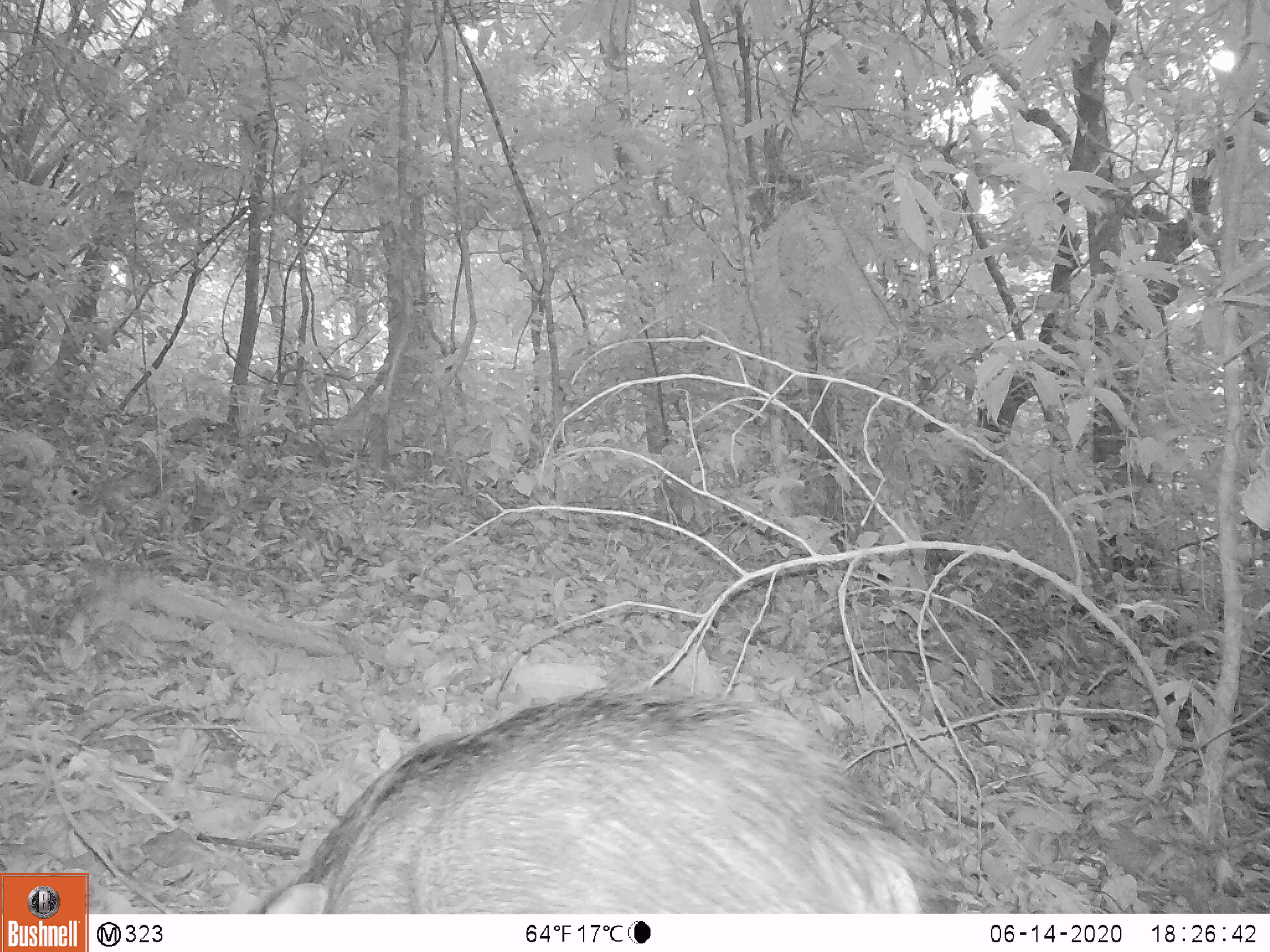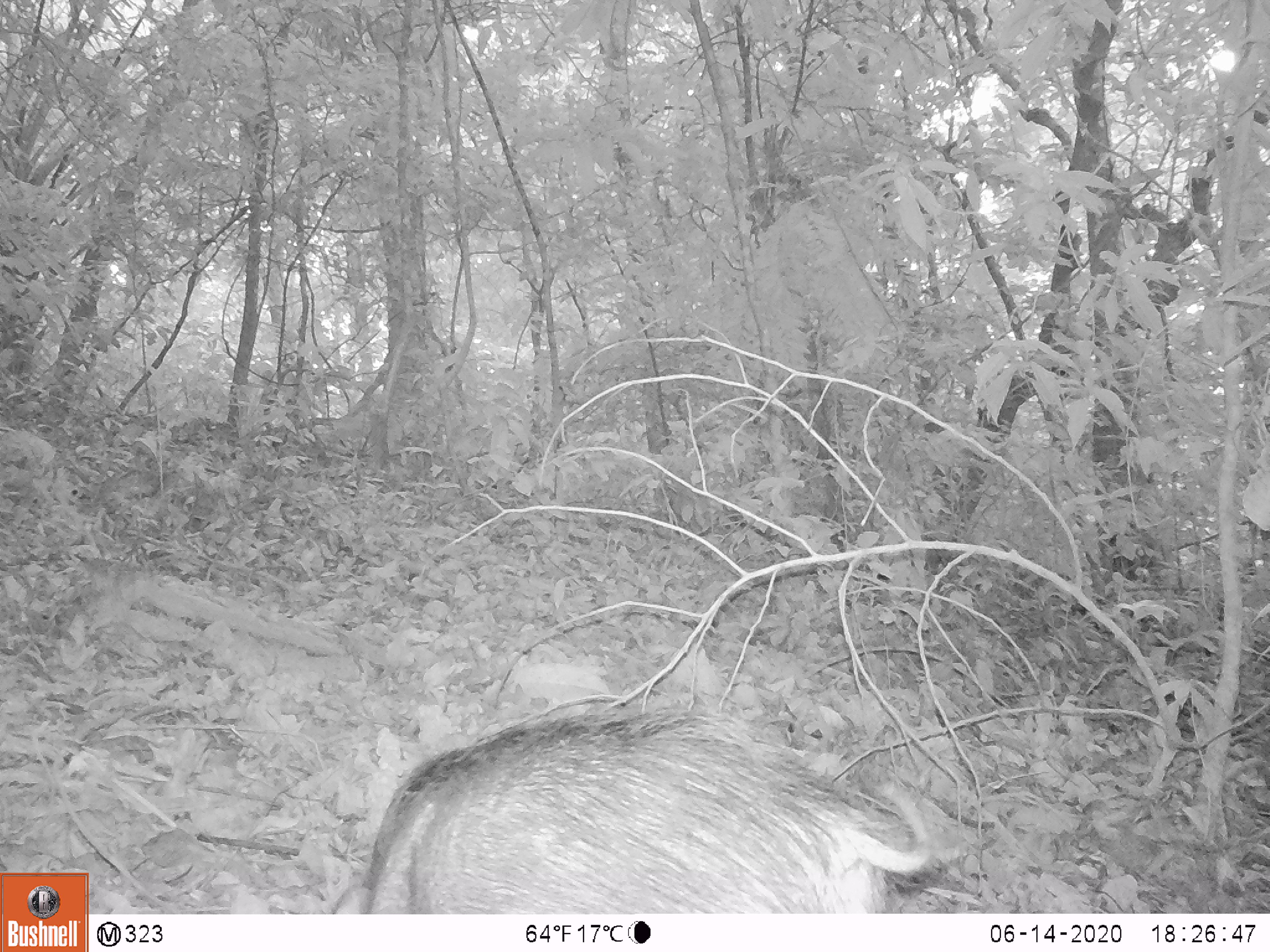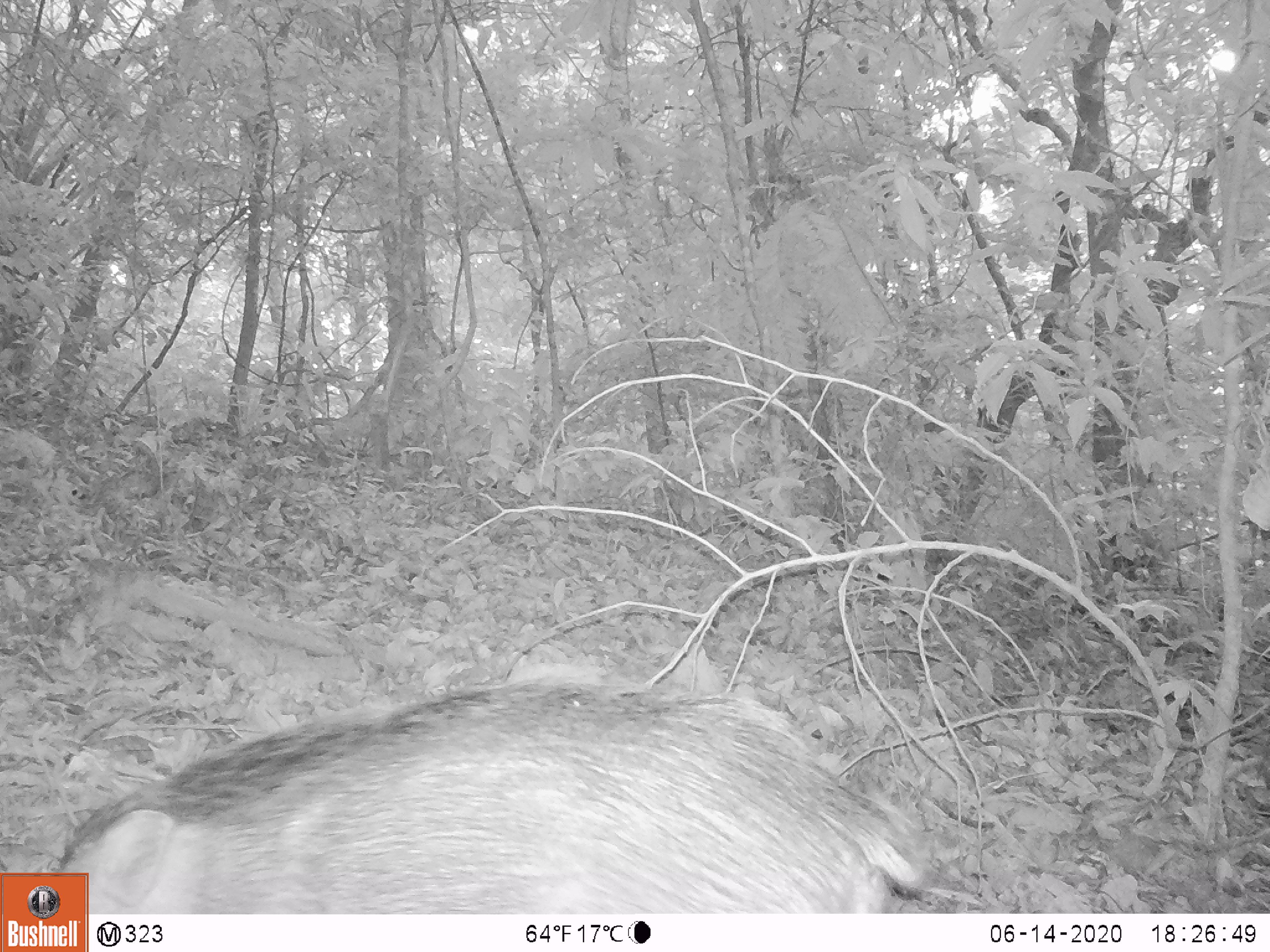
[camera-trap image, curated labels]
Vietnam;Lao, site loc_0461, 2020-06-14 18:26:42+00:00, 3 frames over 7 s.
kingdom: Animalia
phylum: Chordata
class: Mammalia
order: Artiodactyla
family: Suidae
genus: Sus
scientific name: Sus scrofa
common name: eurasian wild pig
Eurasian wild pig (Sus scrofa). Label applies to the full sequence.